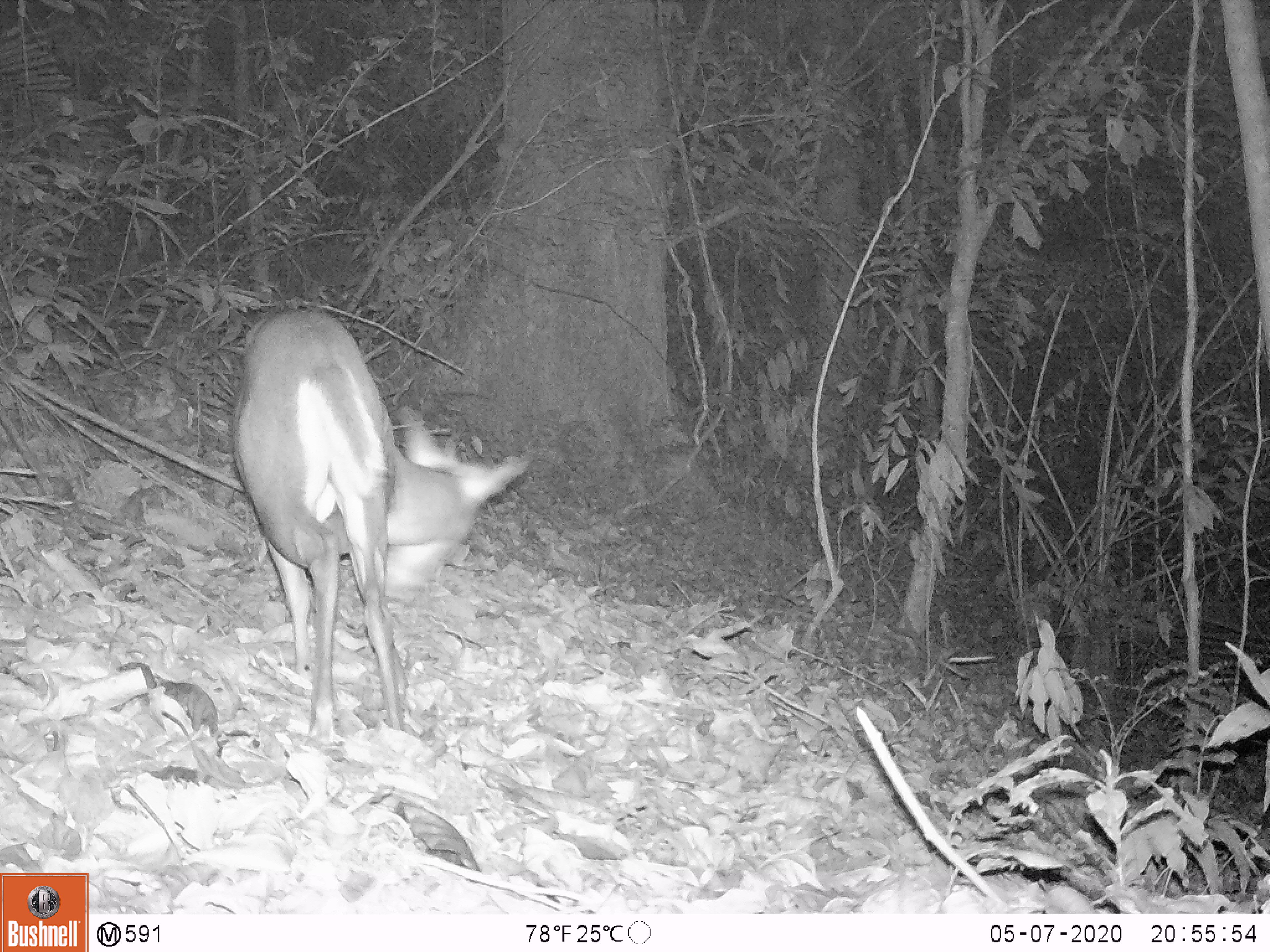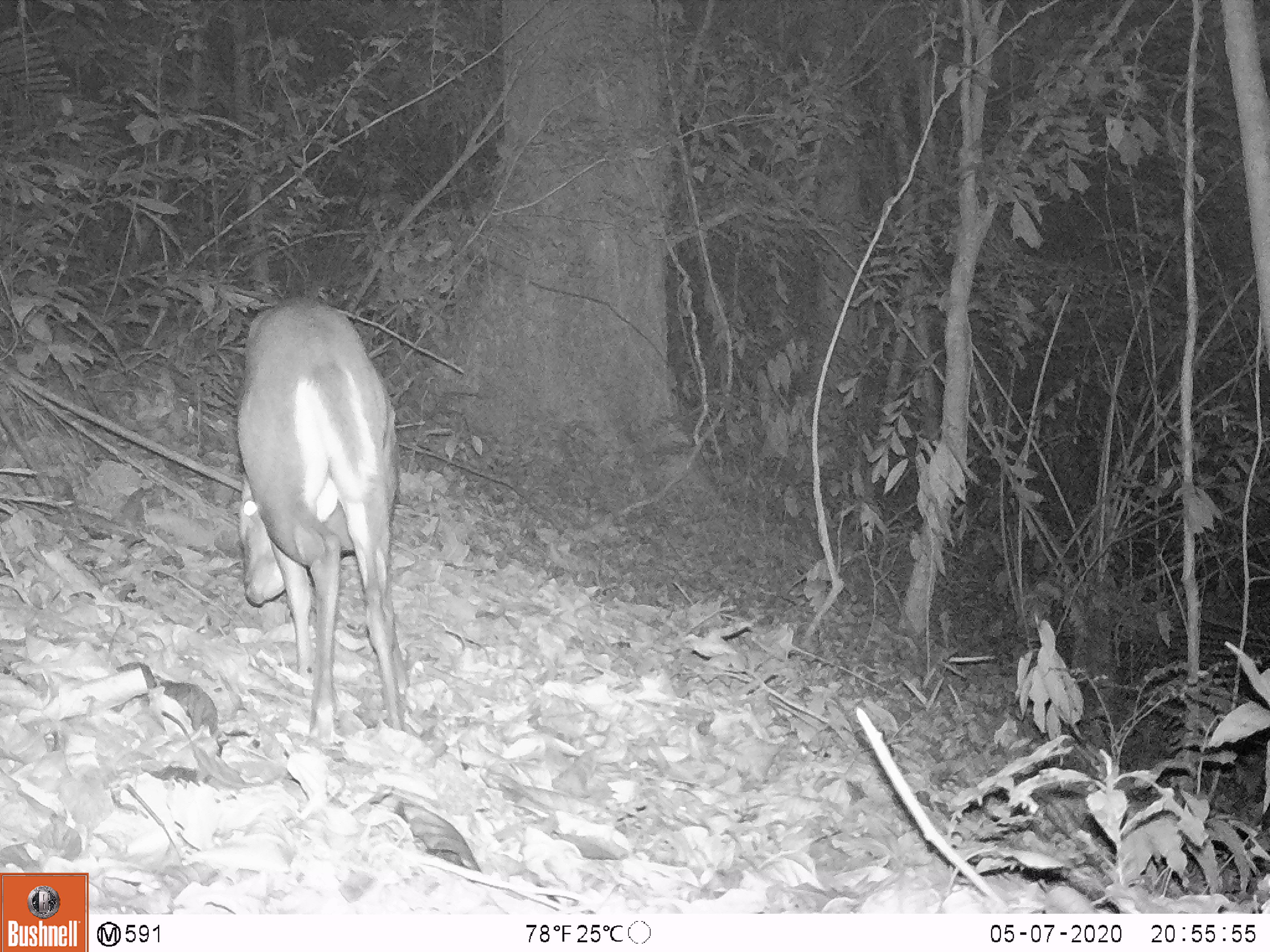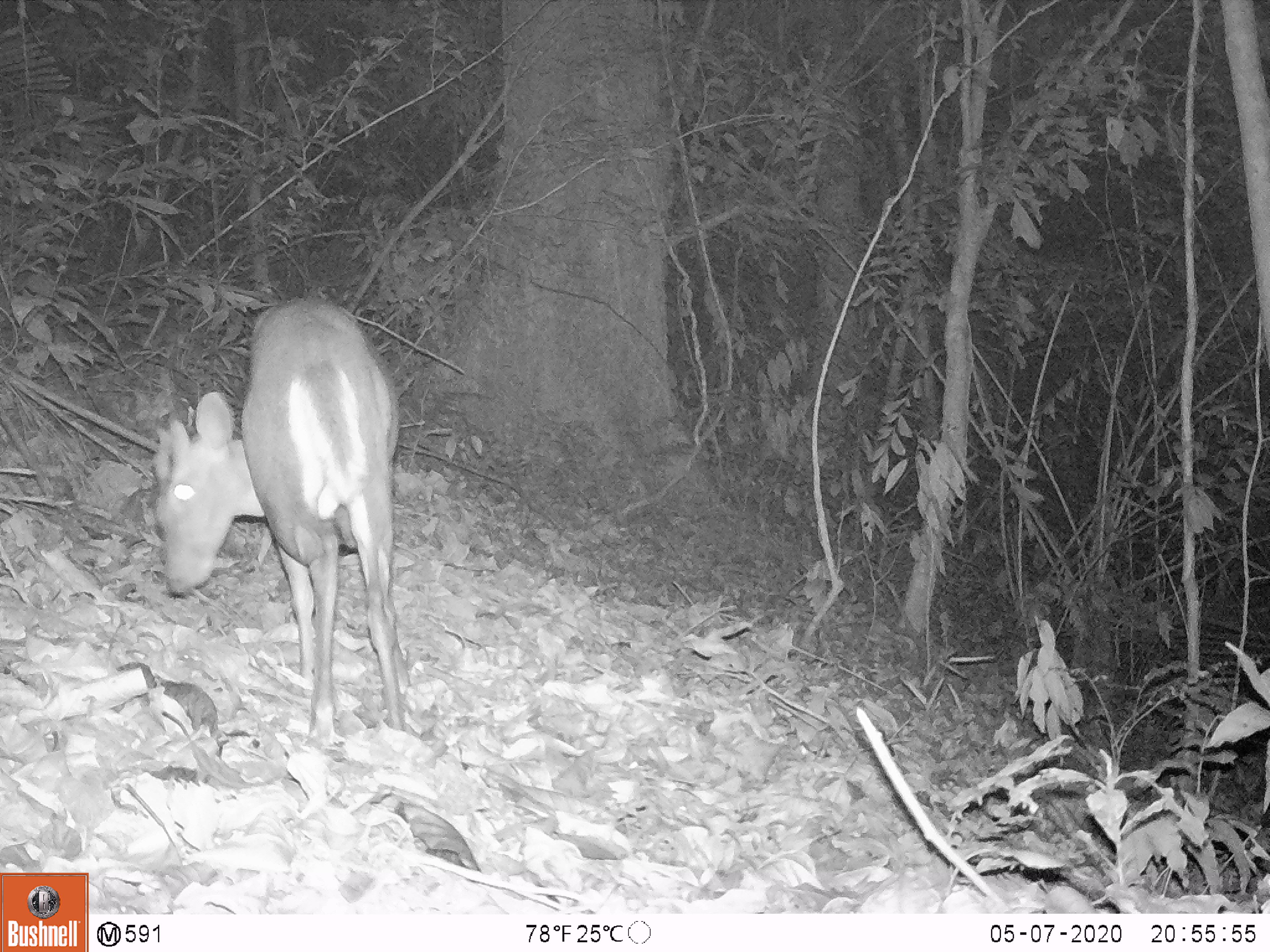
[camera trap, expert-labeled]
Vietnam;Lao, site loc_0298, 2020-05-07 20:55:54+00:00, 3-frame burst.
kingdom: Animalia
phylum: Chordata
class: Mammalia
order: Artiodactyla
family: Cervidae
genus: Muntiacus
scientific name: Muntiacus rooseveltorum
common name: roosevelt's muntjac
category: roosevelts muntjac group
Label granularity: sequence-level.